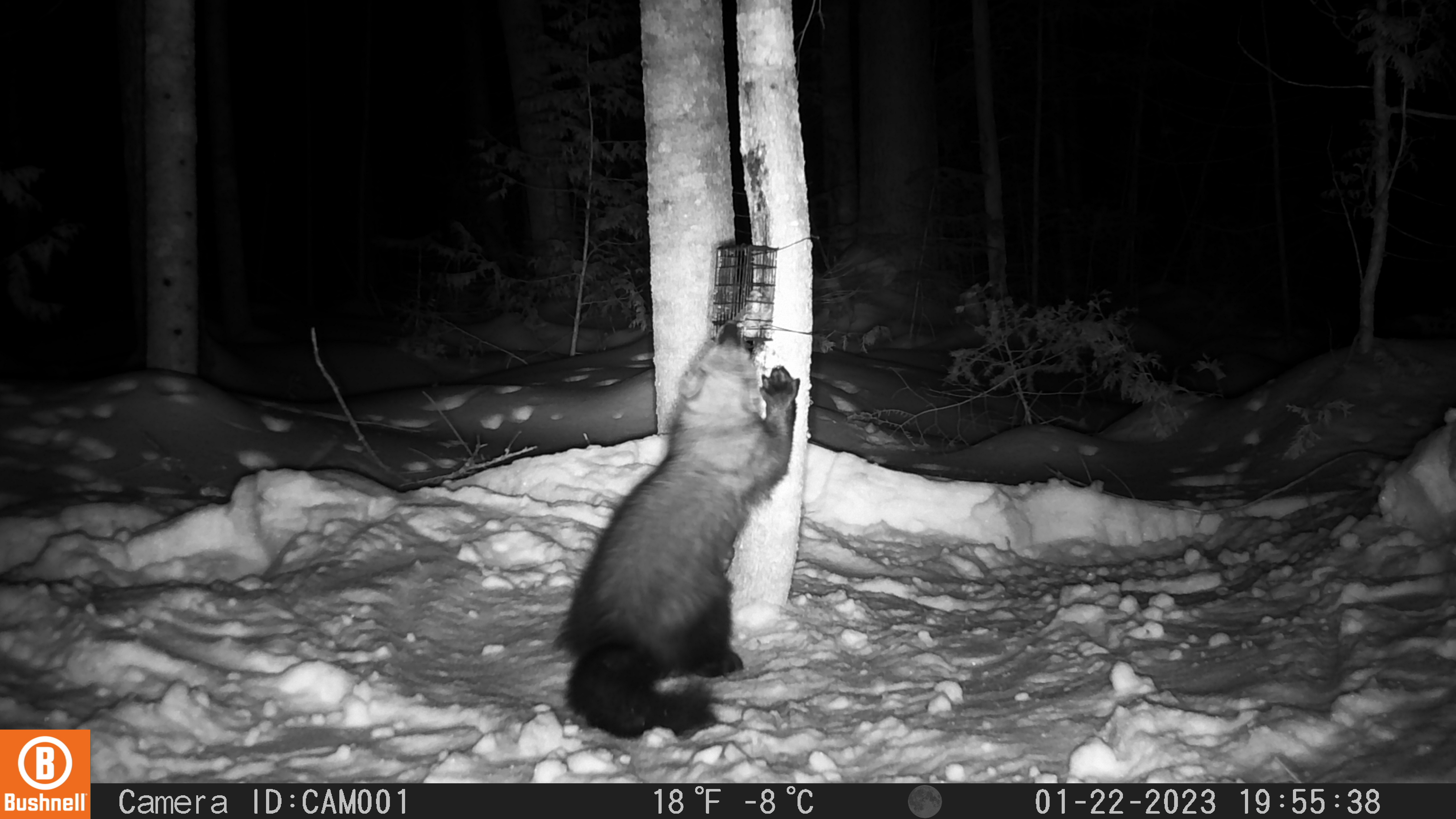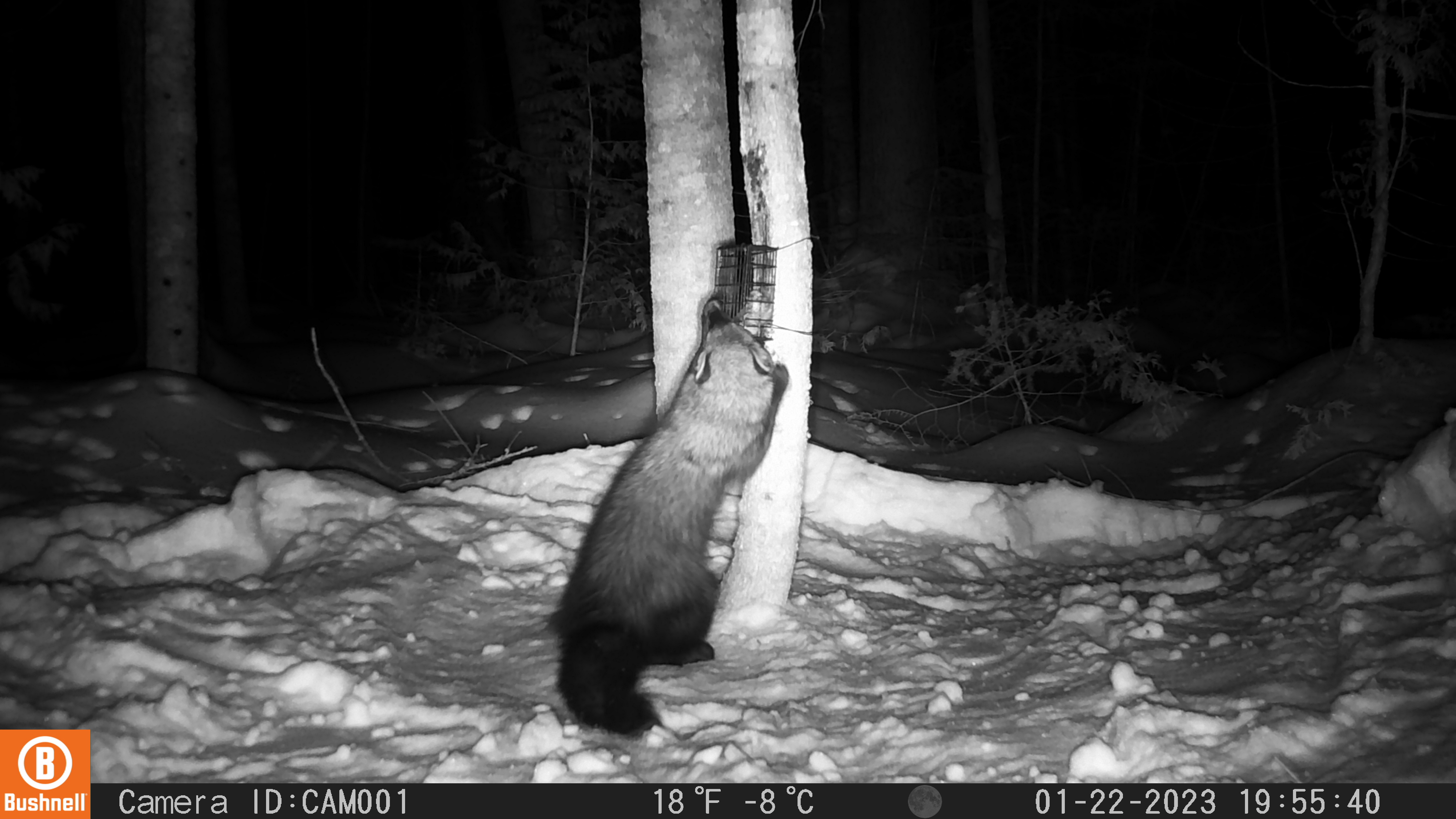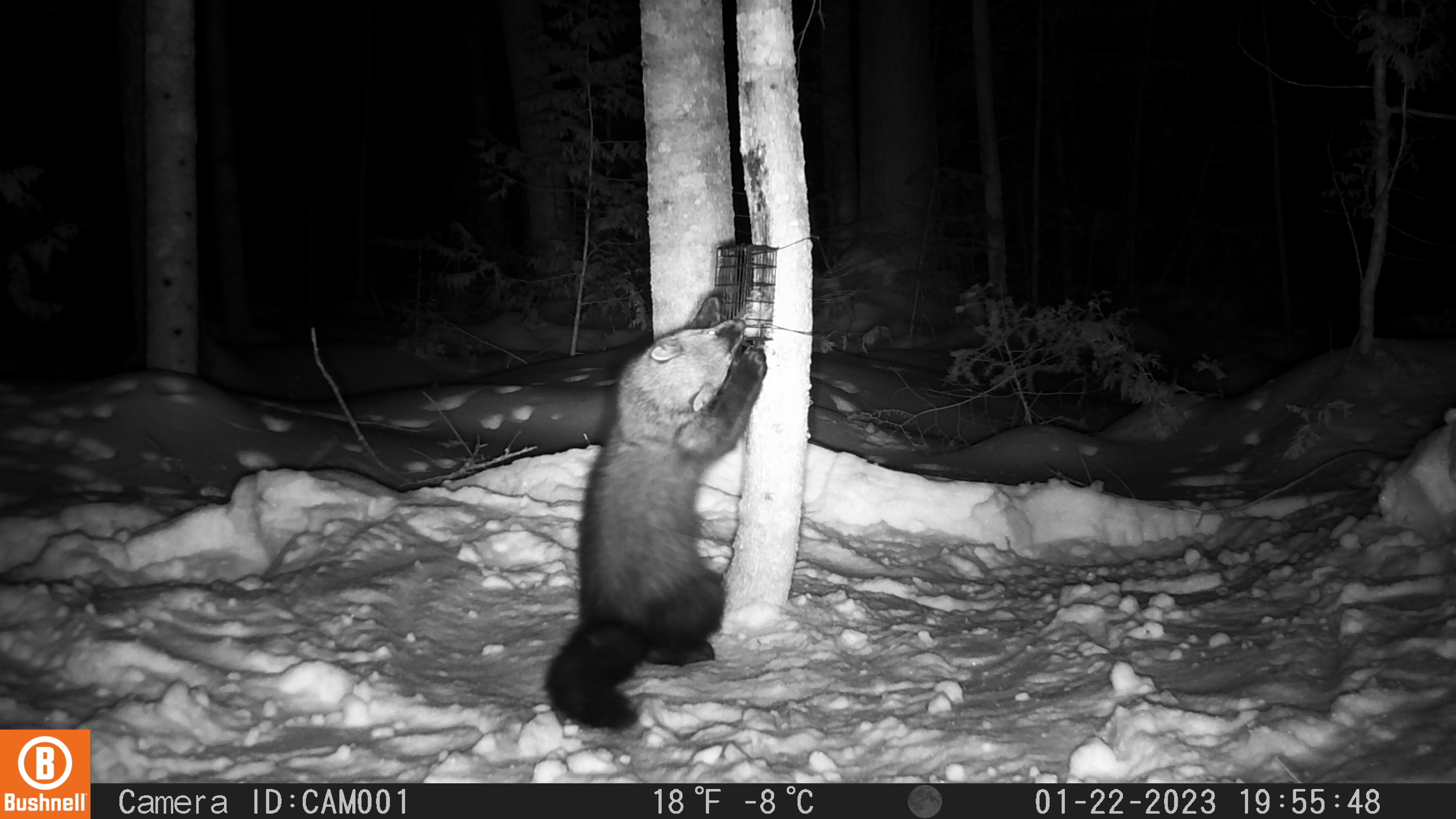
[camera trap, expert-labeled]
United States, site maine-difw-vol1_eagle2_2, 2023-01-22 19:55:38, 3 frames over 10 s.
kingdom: Animalia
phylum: Chordata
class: Mammalia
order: Carnivora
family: Mustelidae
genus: Pekania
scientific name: Pekania pennanti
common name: fisher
Fisher (Pekania pennanti).